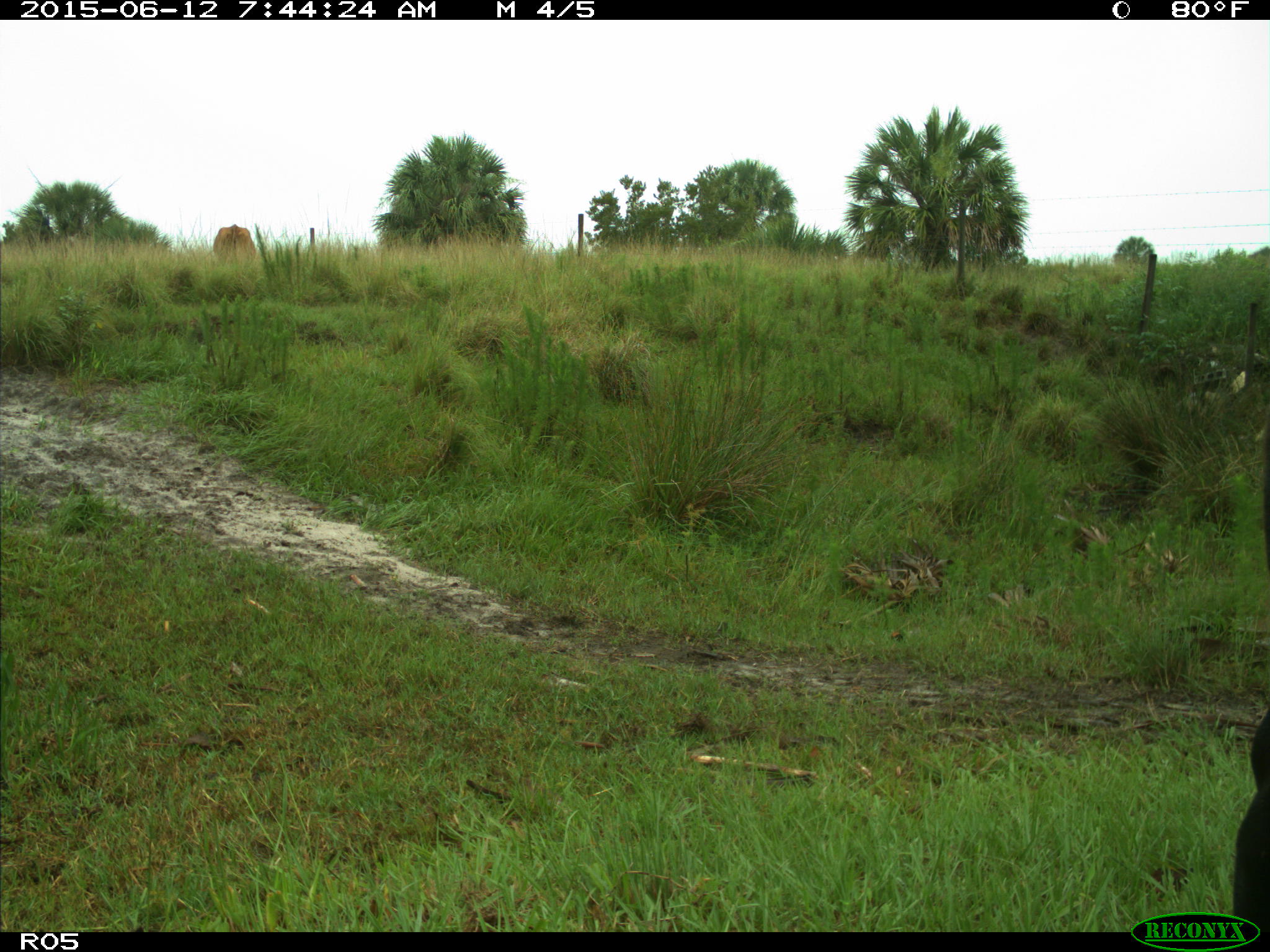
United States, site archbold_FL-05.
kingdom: Animalia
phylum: Chordata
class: Mammalia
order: Artiodactyla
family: Bovidae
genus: Bos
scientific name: Bos taurus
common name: domestic cow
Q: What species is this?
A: Bos taurus (domestic cow).